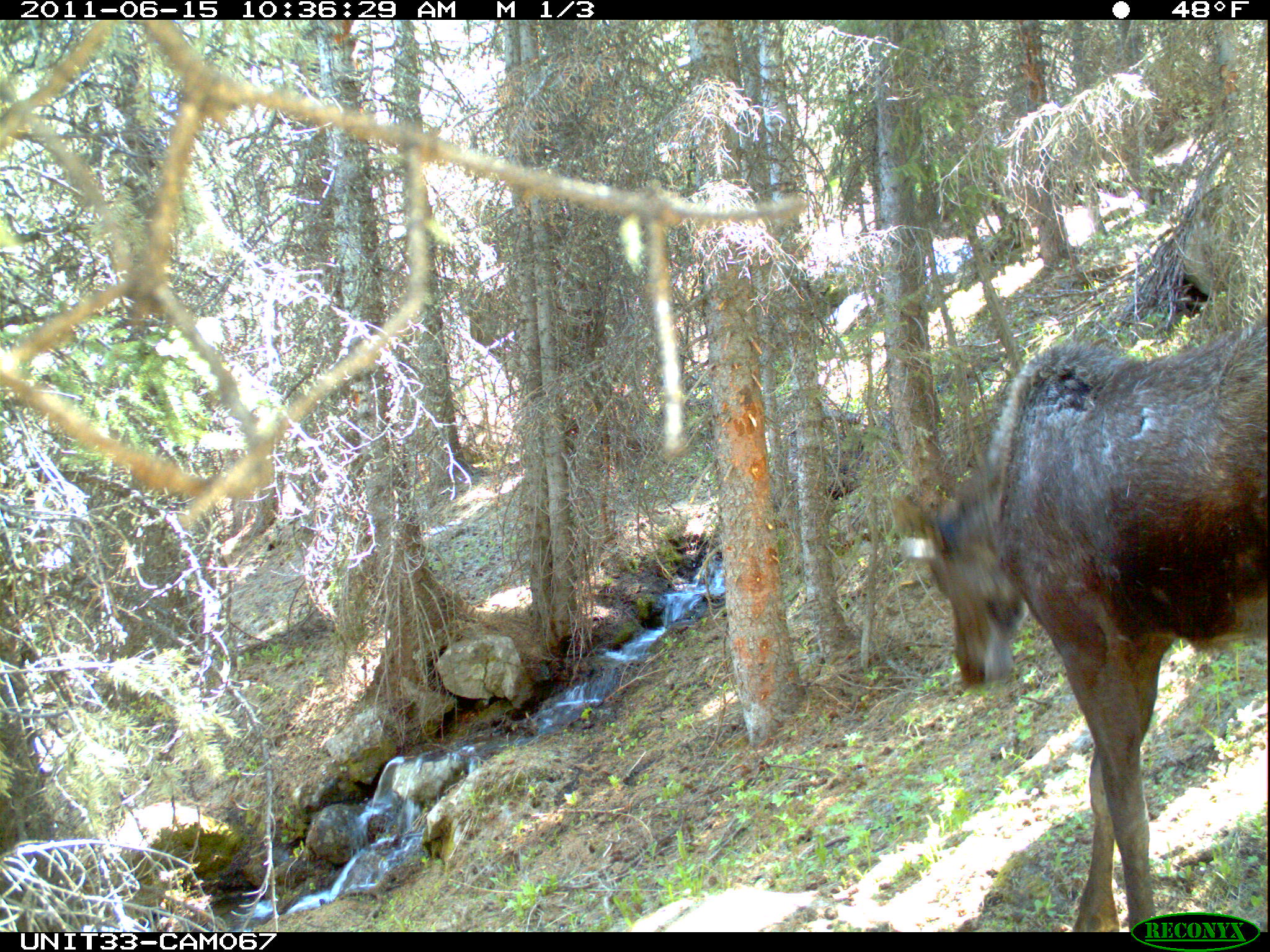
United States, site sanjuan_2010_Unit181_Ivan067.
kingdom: Animalia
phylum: Chordata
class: Mammalia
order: Artiodactyla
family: Cervidae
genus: Alces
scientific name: Alces alces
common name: moose